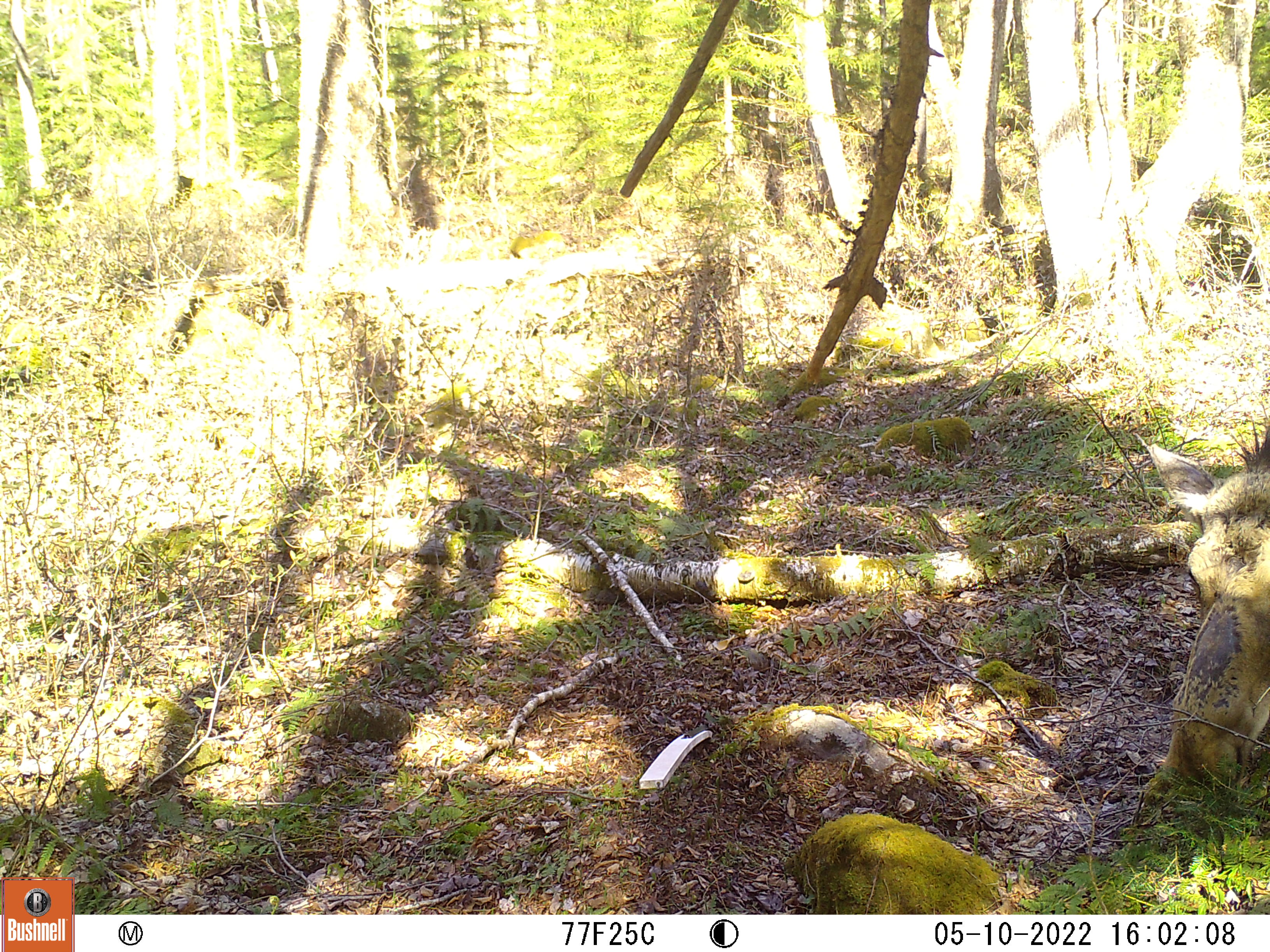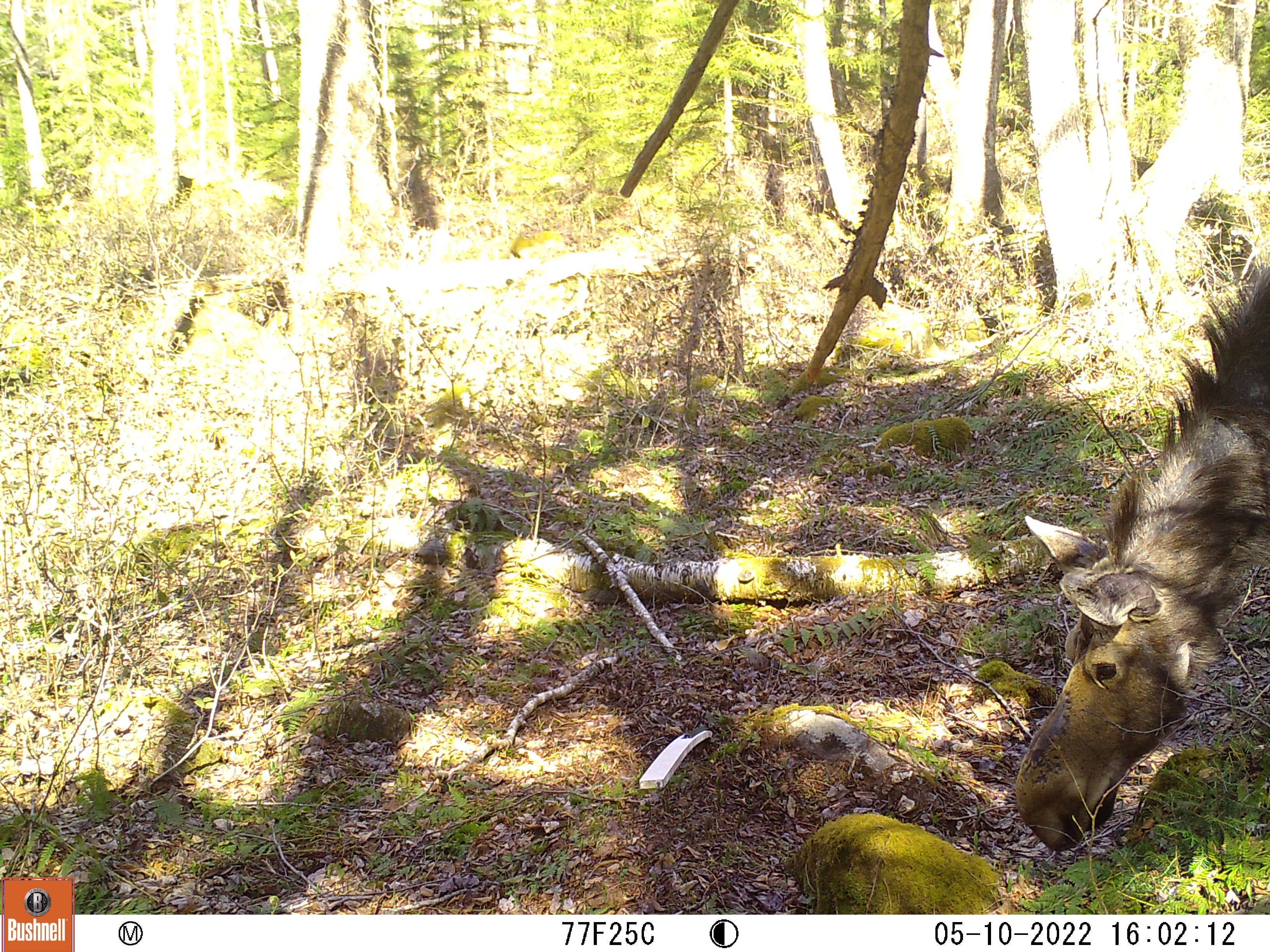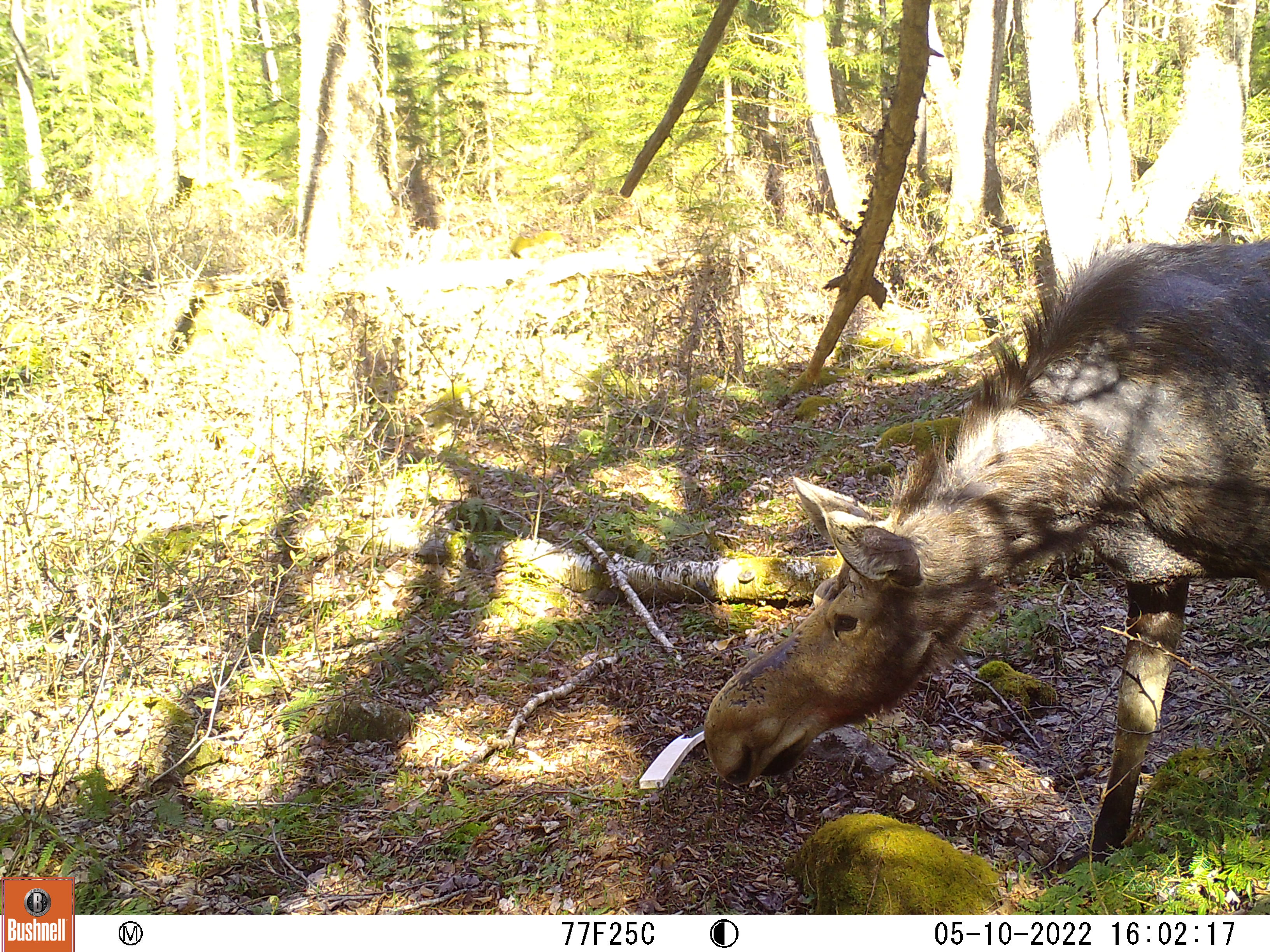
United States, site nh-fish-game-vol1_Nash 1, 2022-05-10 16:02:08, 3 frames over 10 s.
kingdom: Animalia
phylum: Chordata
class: Mammalia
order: Artiodactyla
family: Cervidae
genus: Alces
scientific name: Alces alces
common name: moose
Moose (Alces alces).